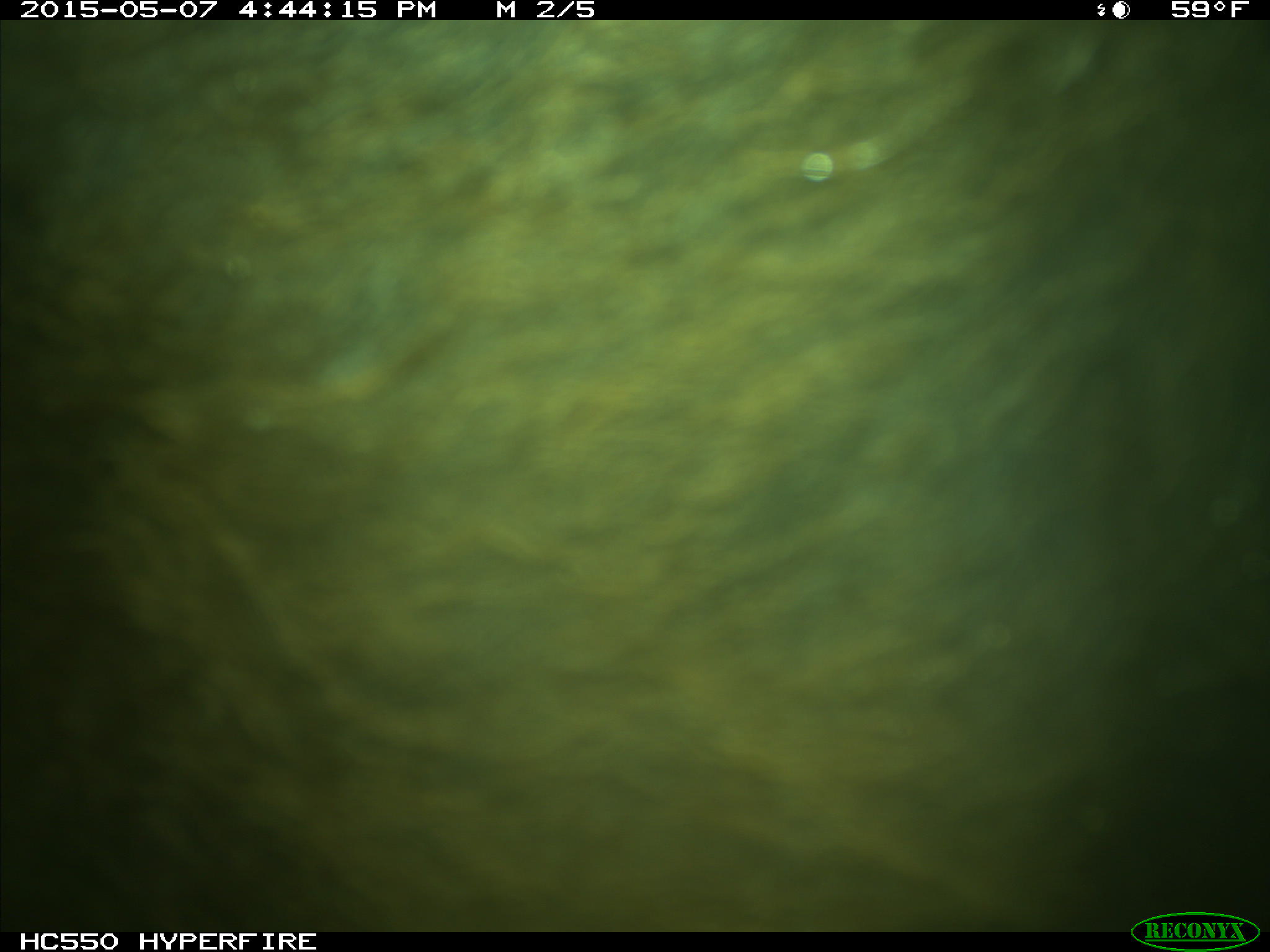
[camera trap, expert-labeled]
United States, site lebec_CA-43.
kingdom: Animalia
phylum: Chordata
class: Mammalia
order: Artiodactyla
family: Bovidae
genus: Bos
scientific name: Bos taurus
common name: domestic cow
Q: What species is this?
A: Bos taurus (domestic cow).